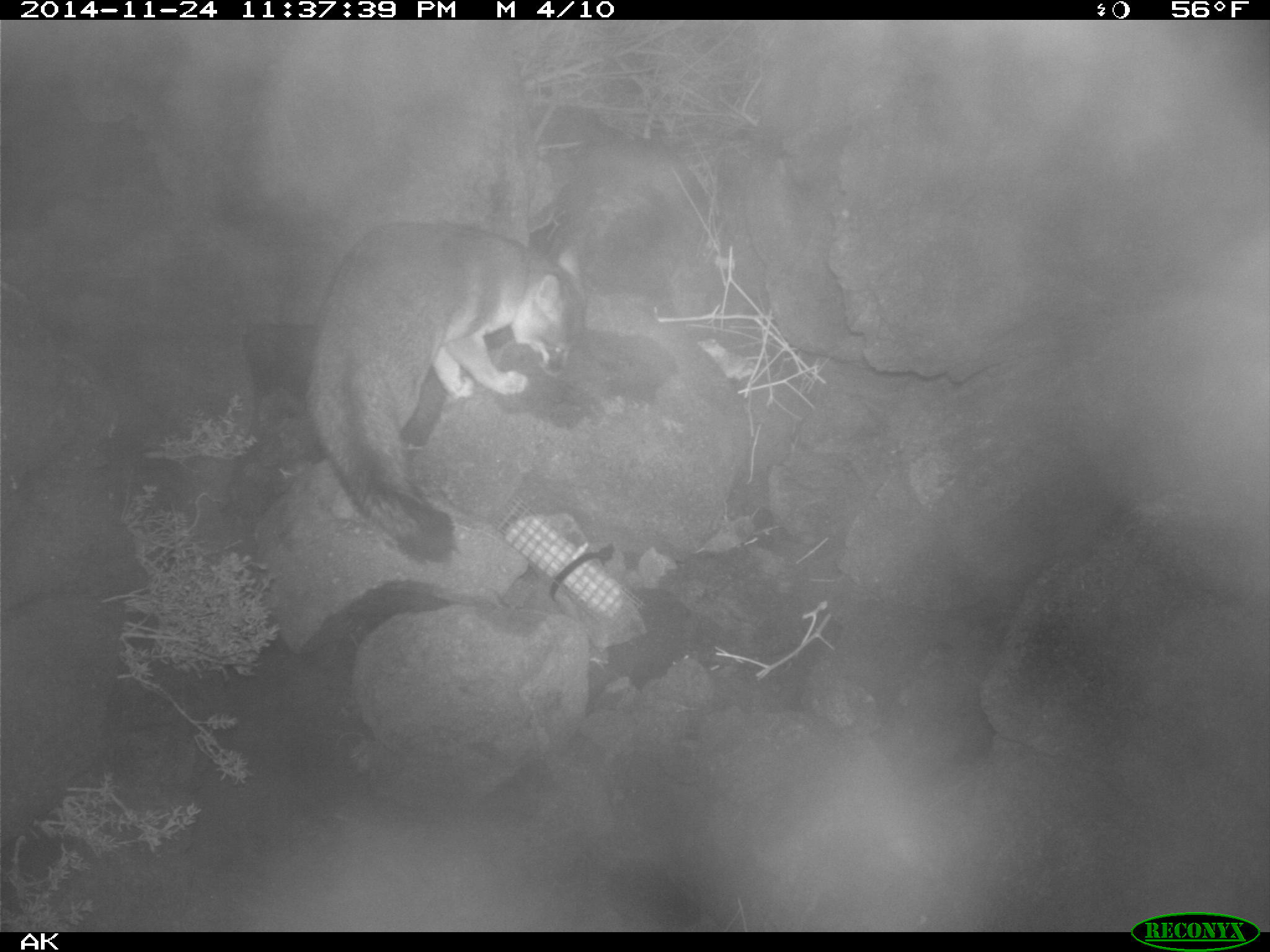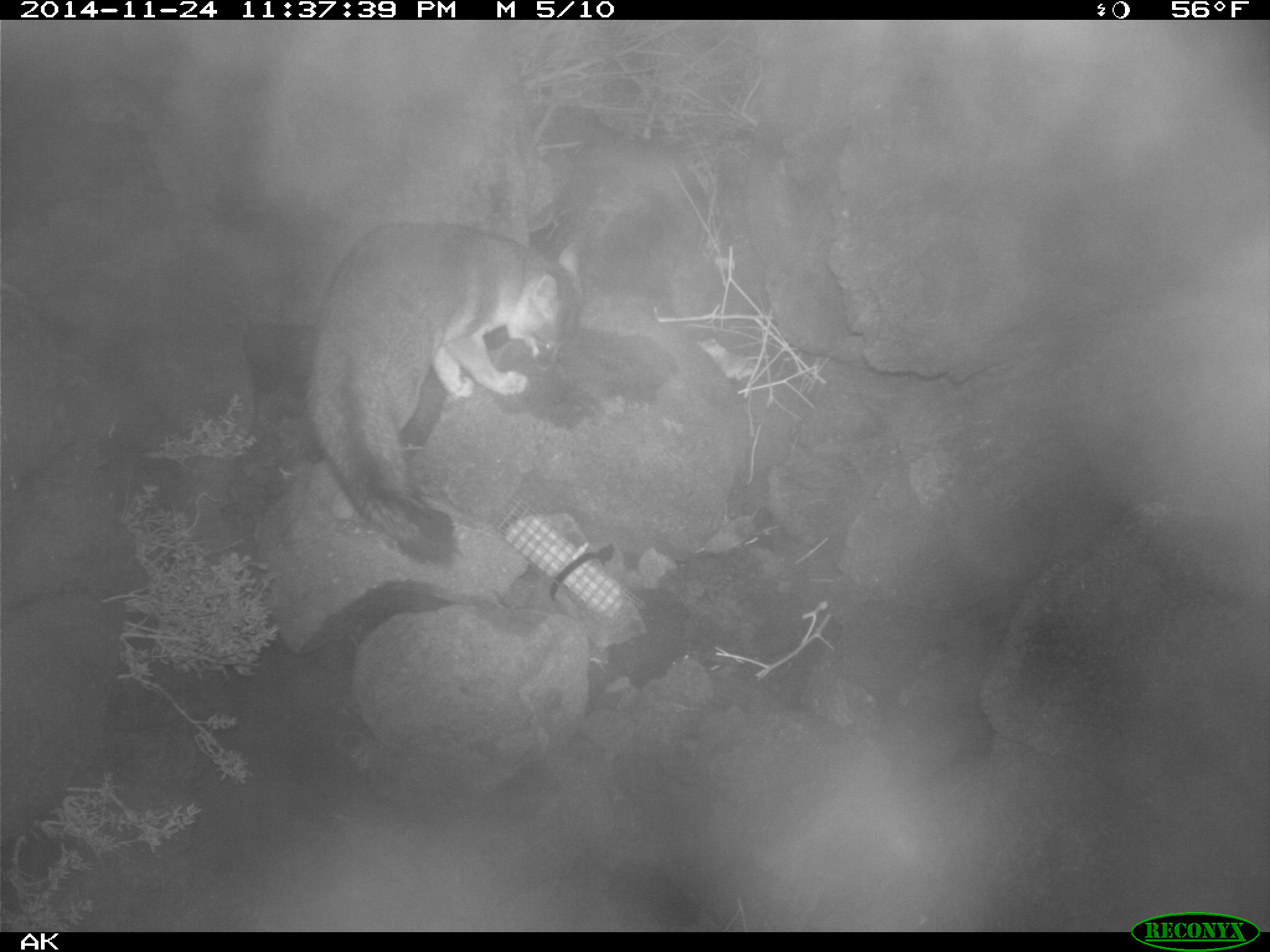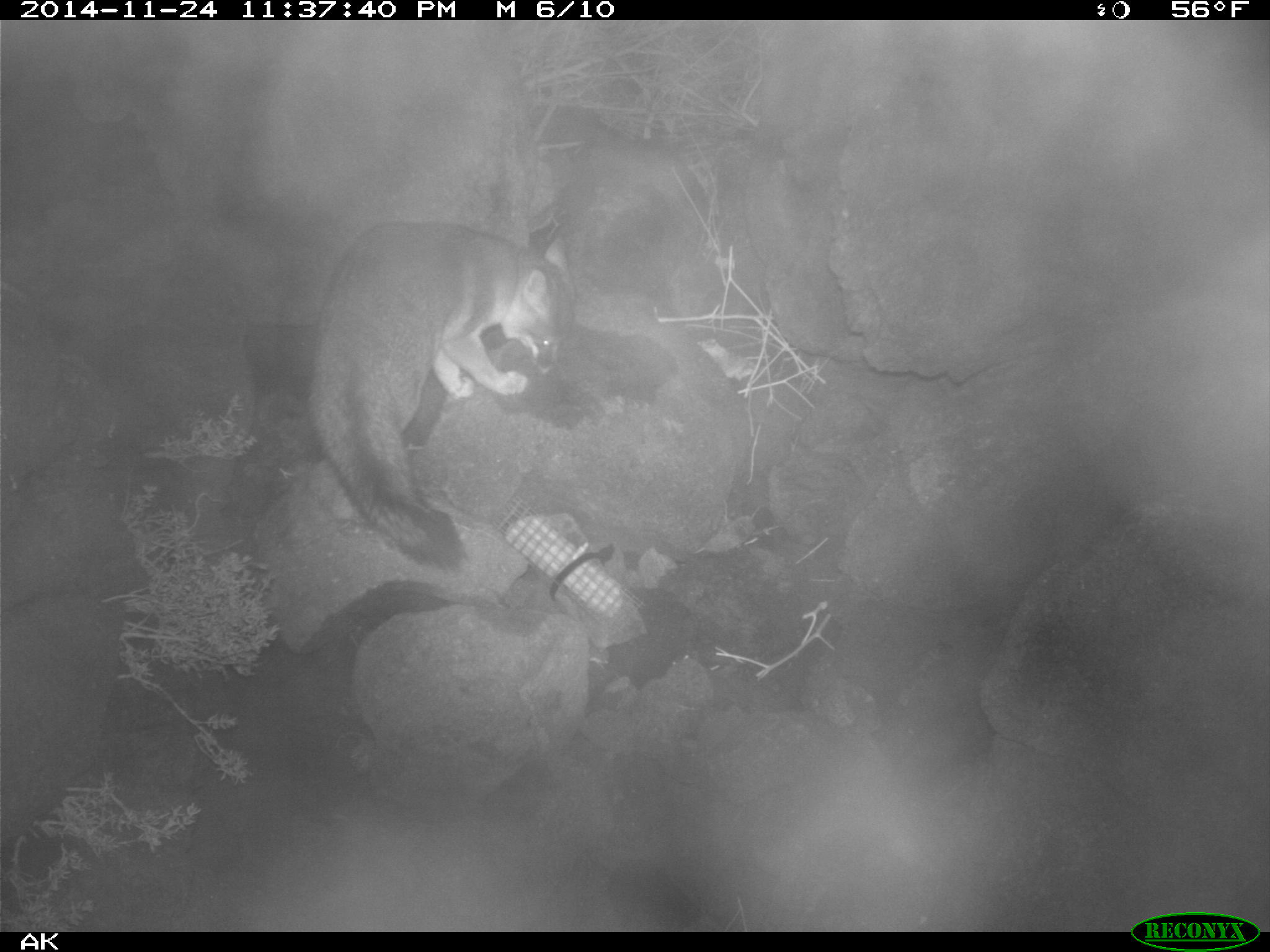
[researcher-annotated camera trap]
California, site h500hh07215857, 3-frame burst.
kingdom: Animalia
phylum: Chordata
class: Mammalia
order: Carnivora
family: Canidae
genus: Urocyon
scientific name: Urocyon littoralis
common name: island fox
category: fox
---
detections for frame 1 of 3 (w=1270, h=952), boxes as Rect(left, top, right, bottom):
fox: Rect(306, 218, 579, 565)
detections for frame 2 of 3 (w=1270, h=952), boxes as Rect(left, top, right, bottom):
fox: Rect(304, 226, 587, 563)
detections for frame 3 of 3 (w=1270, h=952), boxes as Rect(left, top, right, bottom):
fox: Rect(306, 223, 574, 570)